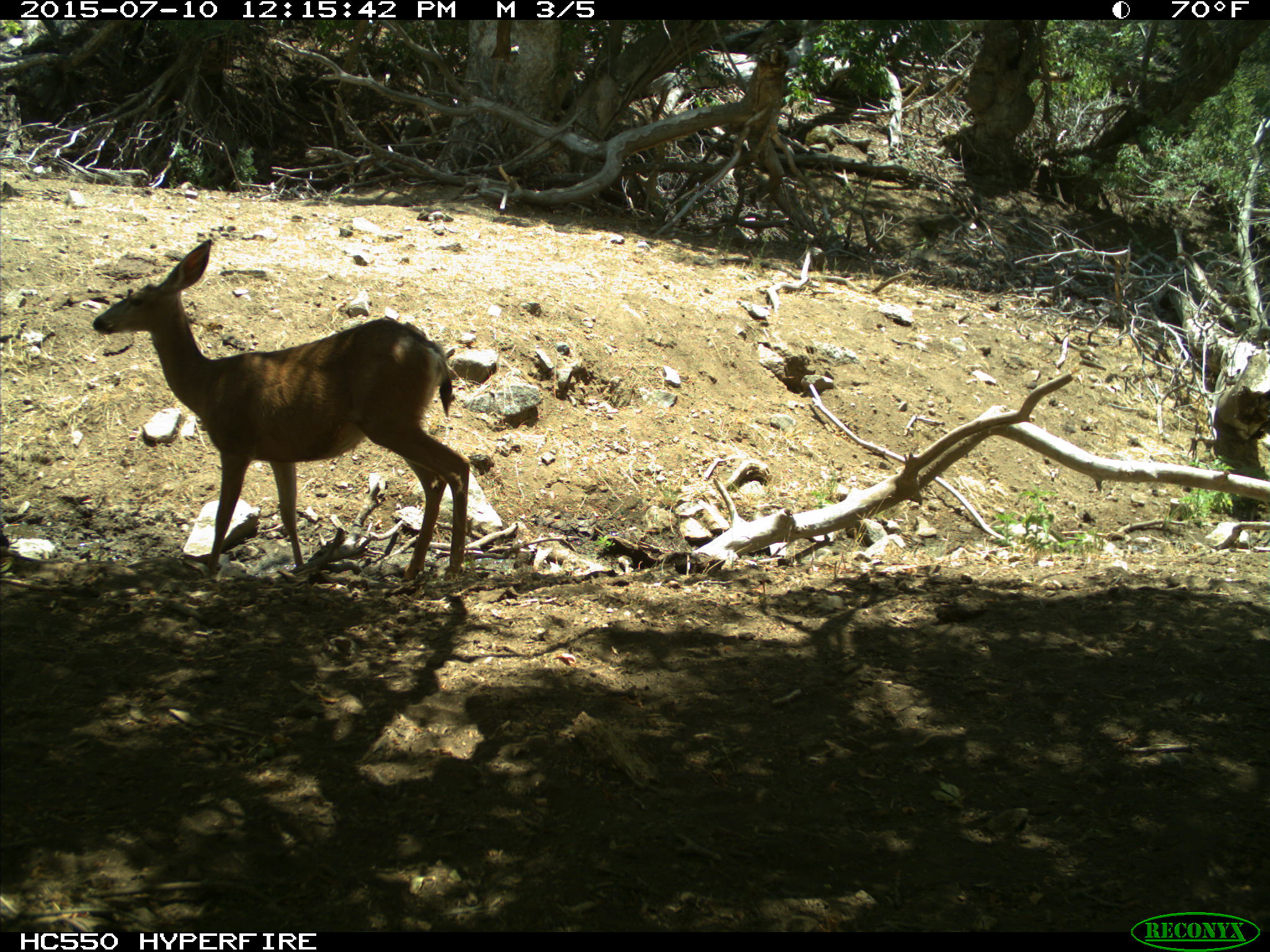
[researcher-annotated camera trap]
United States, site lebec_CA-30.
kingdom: Animalia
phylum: Chordata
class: Mammalia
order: Artiodactyla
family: Cervidae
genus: Odocoileus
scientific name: Odocoileus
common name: deer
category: unidentified deer